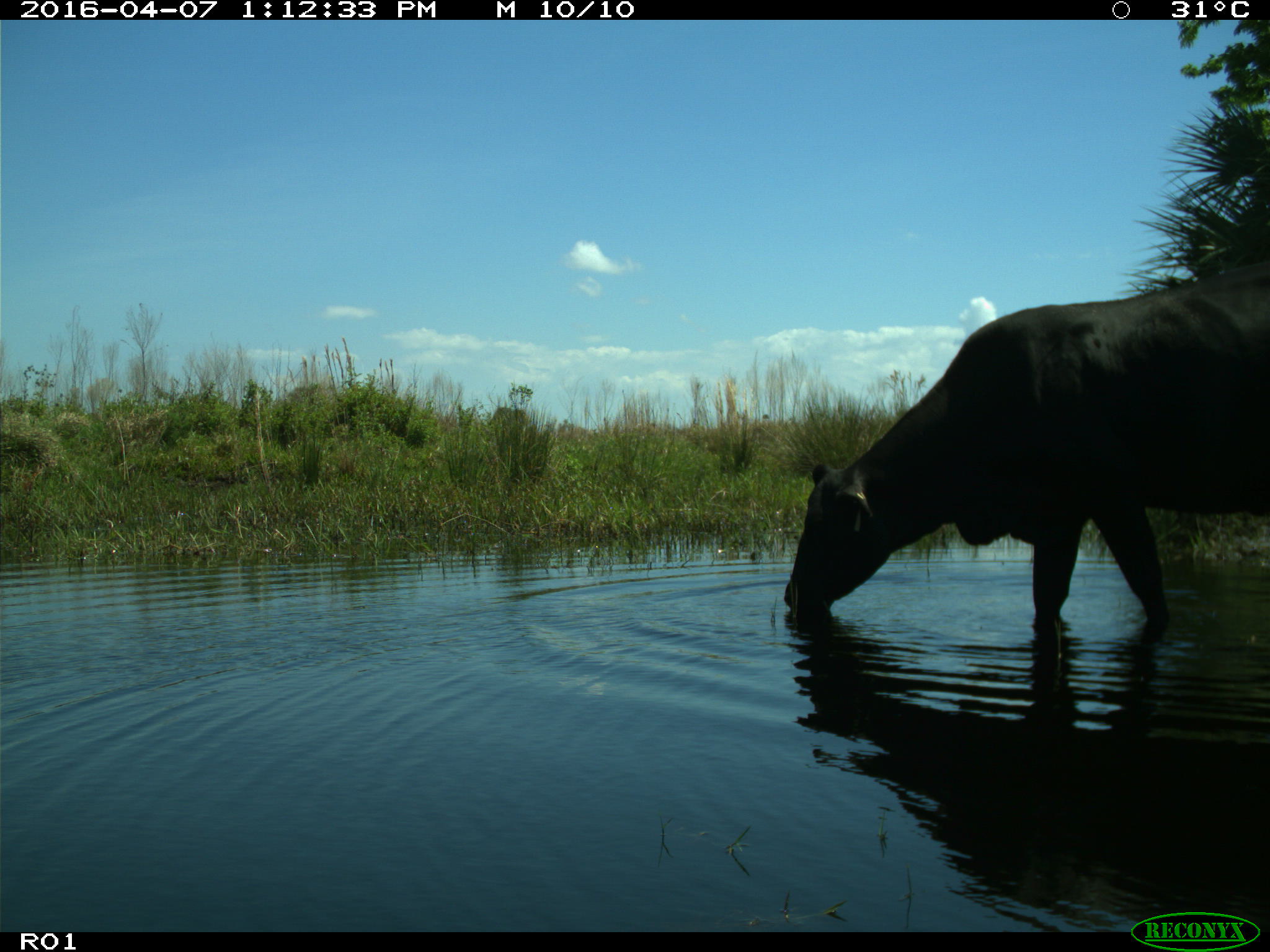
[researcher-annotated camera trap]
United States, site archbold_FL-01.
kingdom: Animalia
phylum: Chordata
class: Mammalia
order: Artiodactyla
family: Bovidae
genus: Bos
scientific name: Bos taurus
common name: domestic cow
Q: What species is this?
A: Bos taurus (domestic cow).